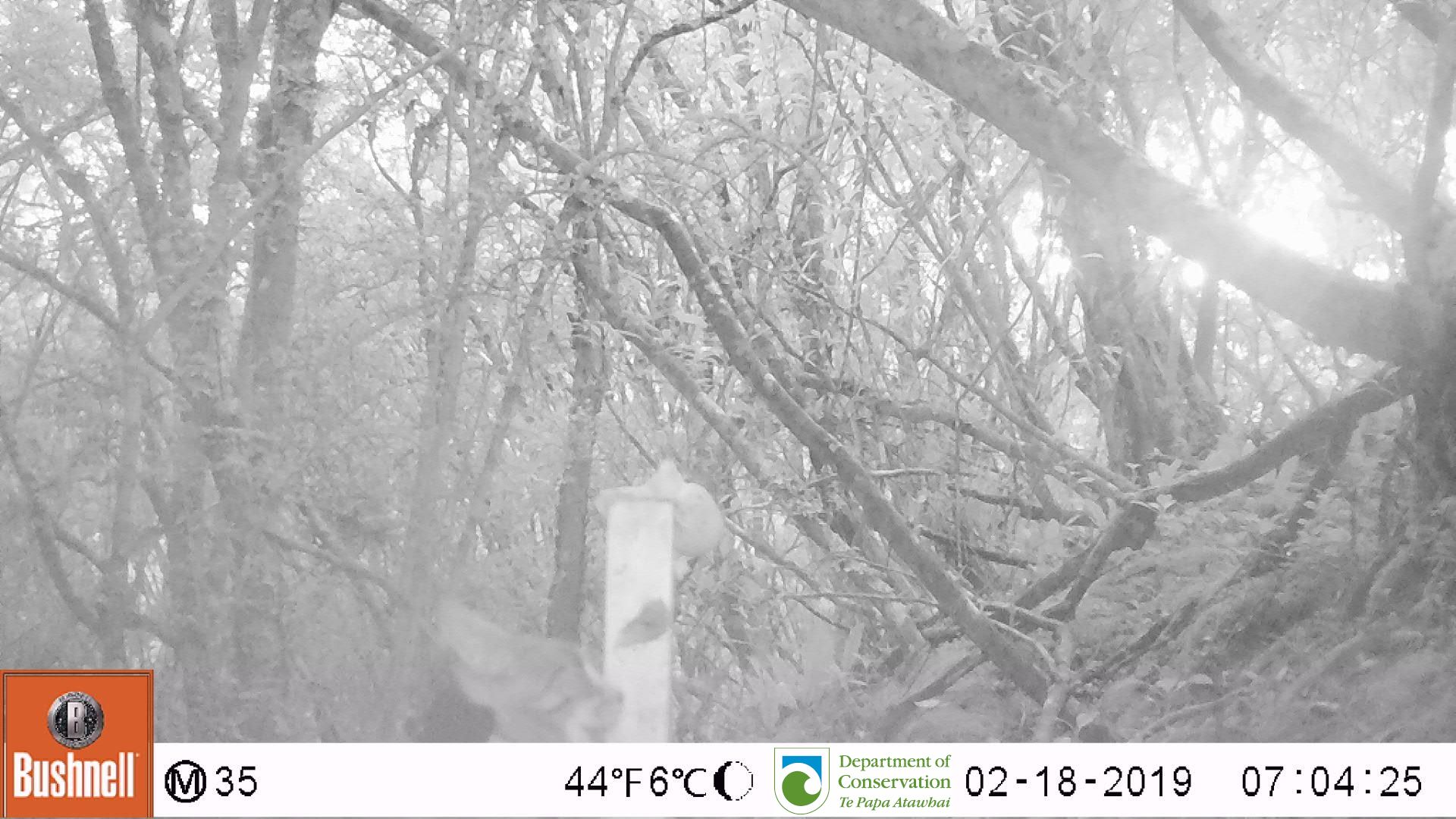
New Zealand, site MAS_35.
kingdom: Animalia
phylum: Chordata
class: Mammalia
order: Carnivora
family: Felidae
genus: Felis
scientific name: Felis catus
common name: domestic cat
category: cat